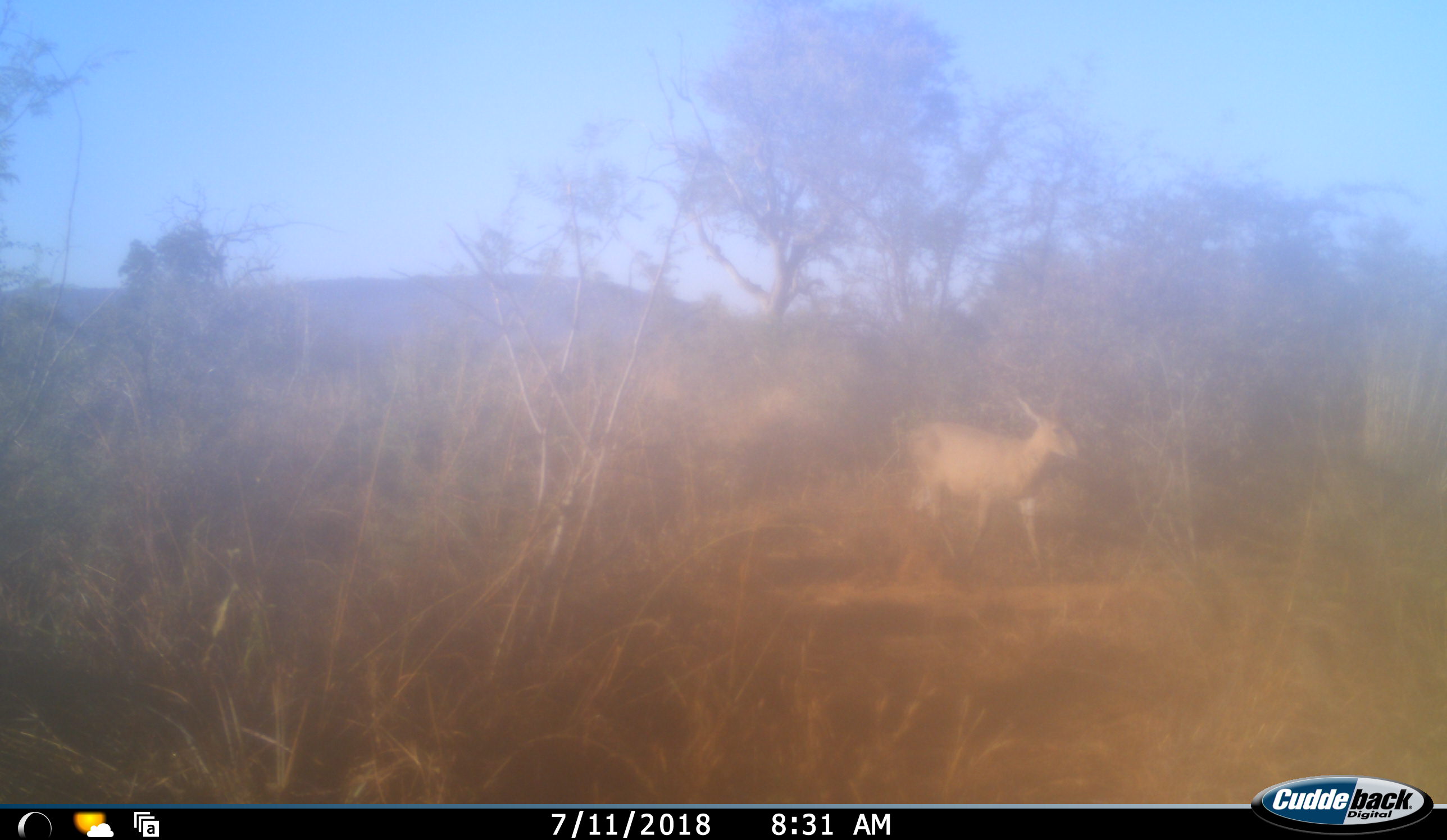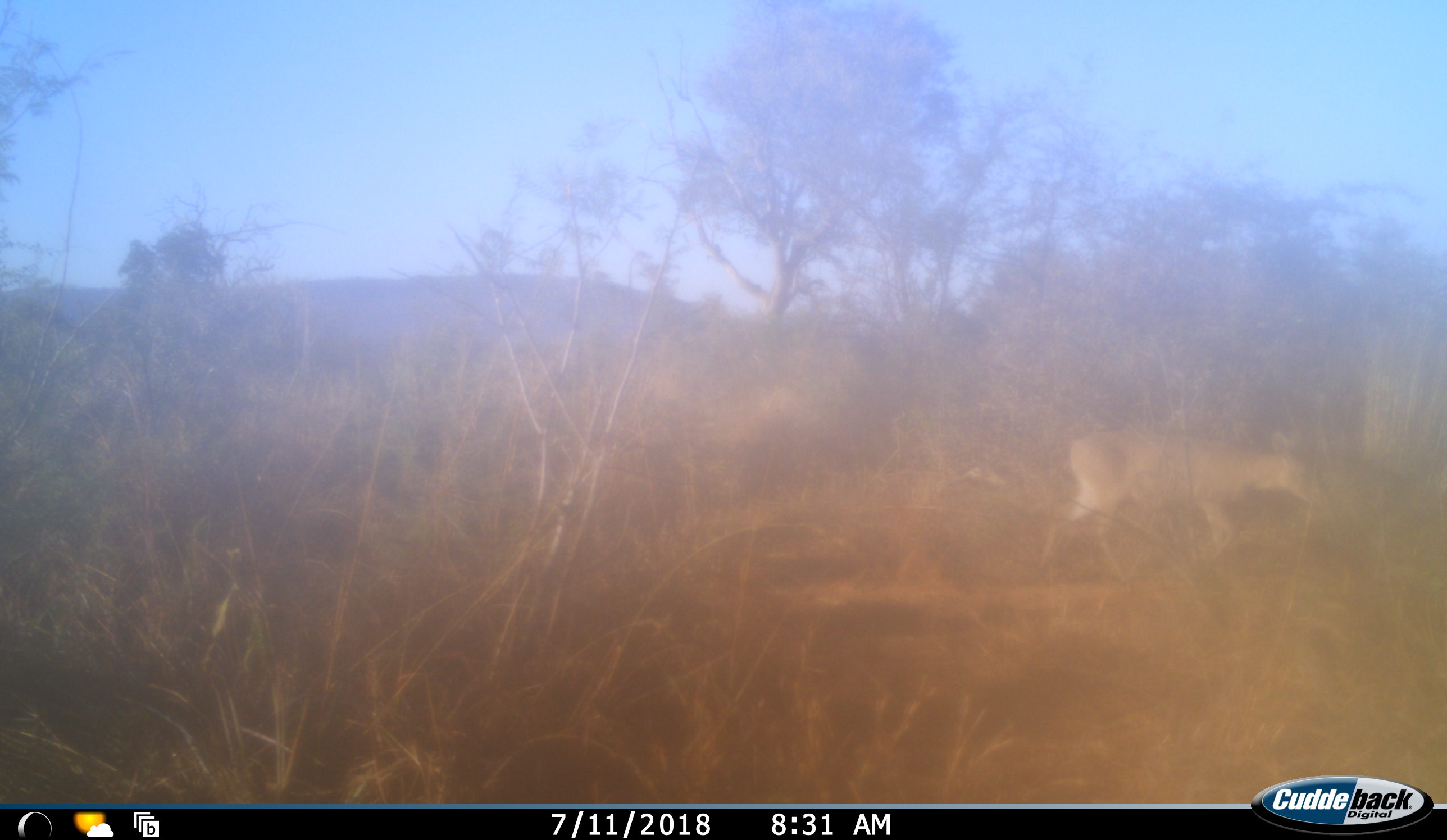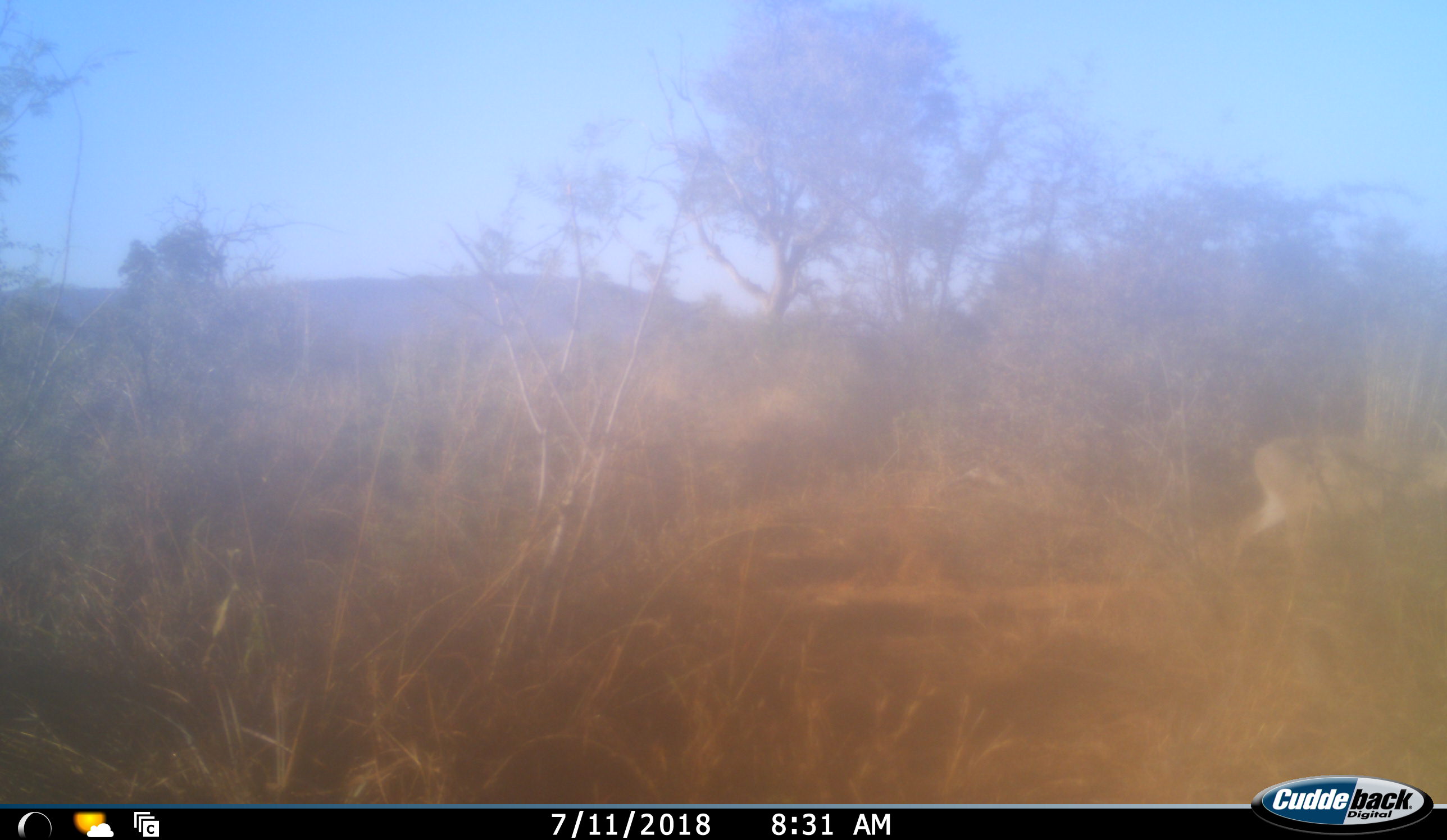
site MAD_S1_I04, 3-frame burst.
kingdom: Animalia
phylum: Chordata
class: Mammalia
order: Artiodactyla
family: Bovidae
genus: Aepyceros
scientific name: Aepyceros melampus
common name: impala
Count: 1.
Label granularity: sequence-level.